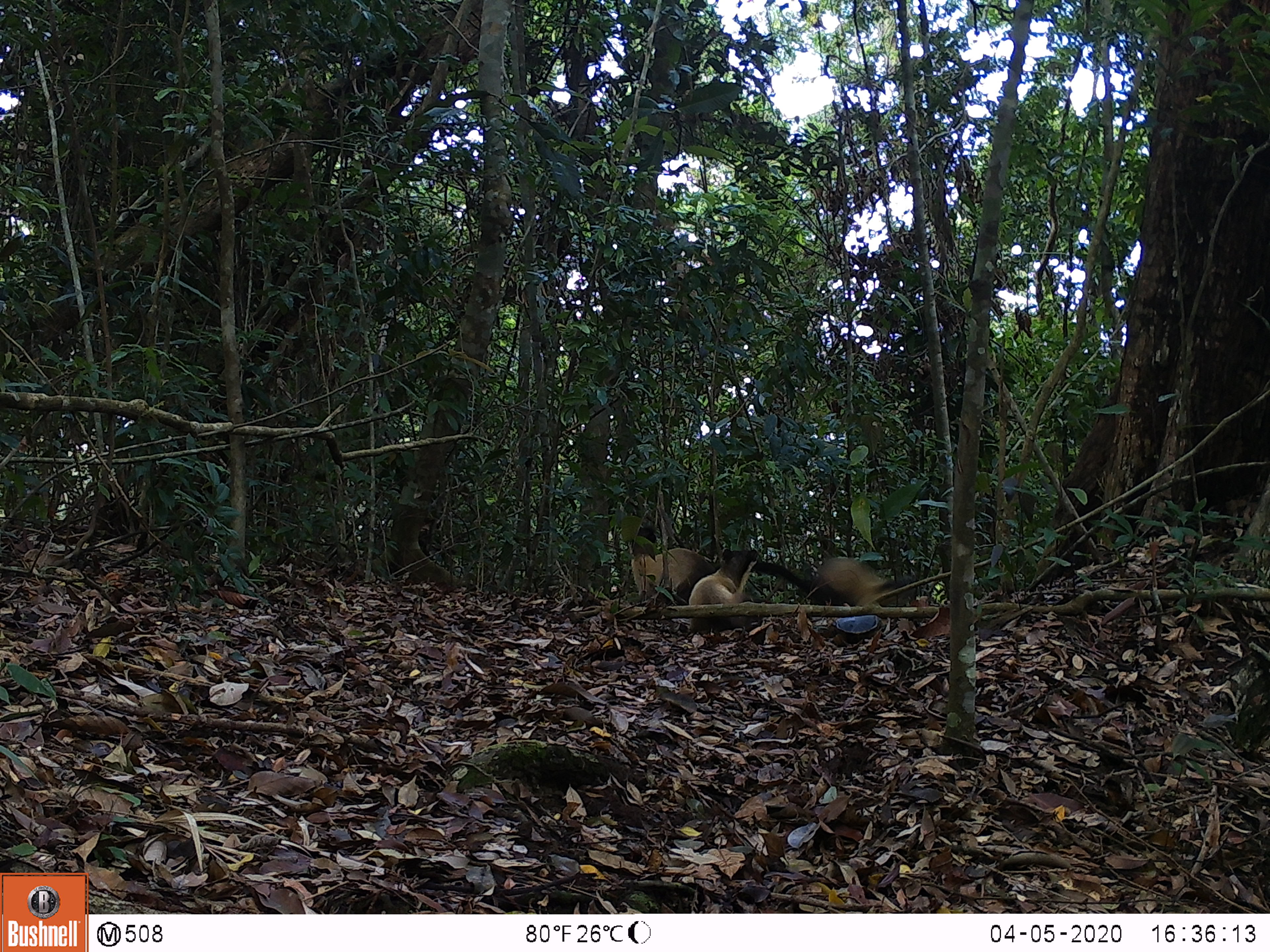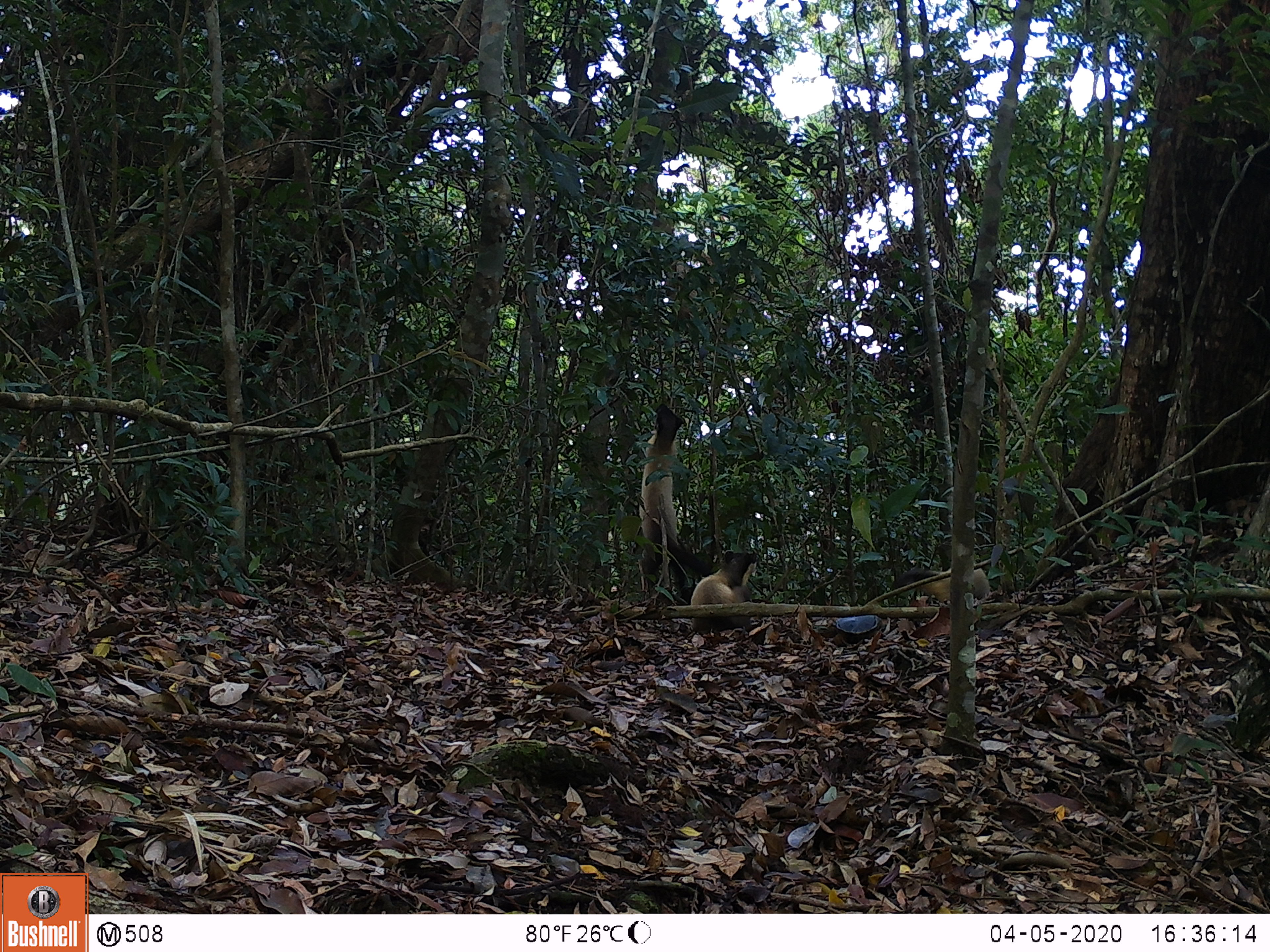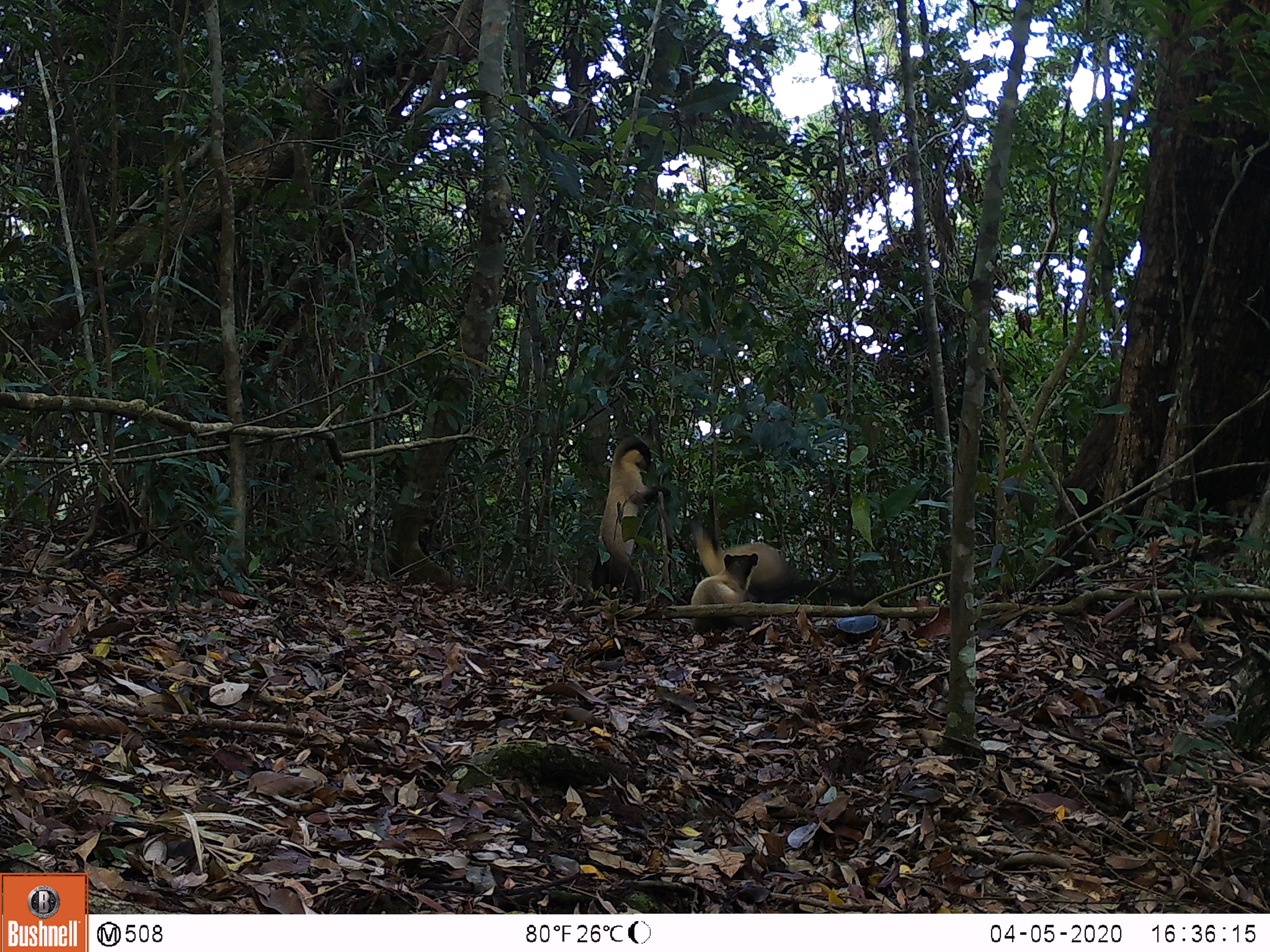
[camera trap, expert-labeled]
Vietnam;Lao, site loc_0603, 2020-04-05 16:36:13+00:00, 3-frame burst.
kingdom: Animalia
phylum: Chordata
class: Mammalia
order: Carnivora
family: Mustelidae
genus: Martes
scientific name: Martes flavigula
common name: yellow-throated marten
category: yellow throated marten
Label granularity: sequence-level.